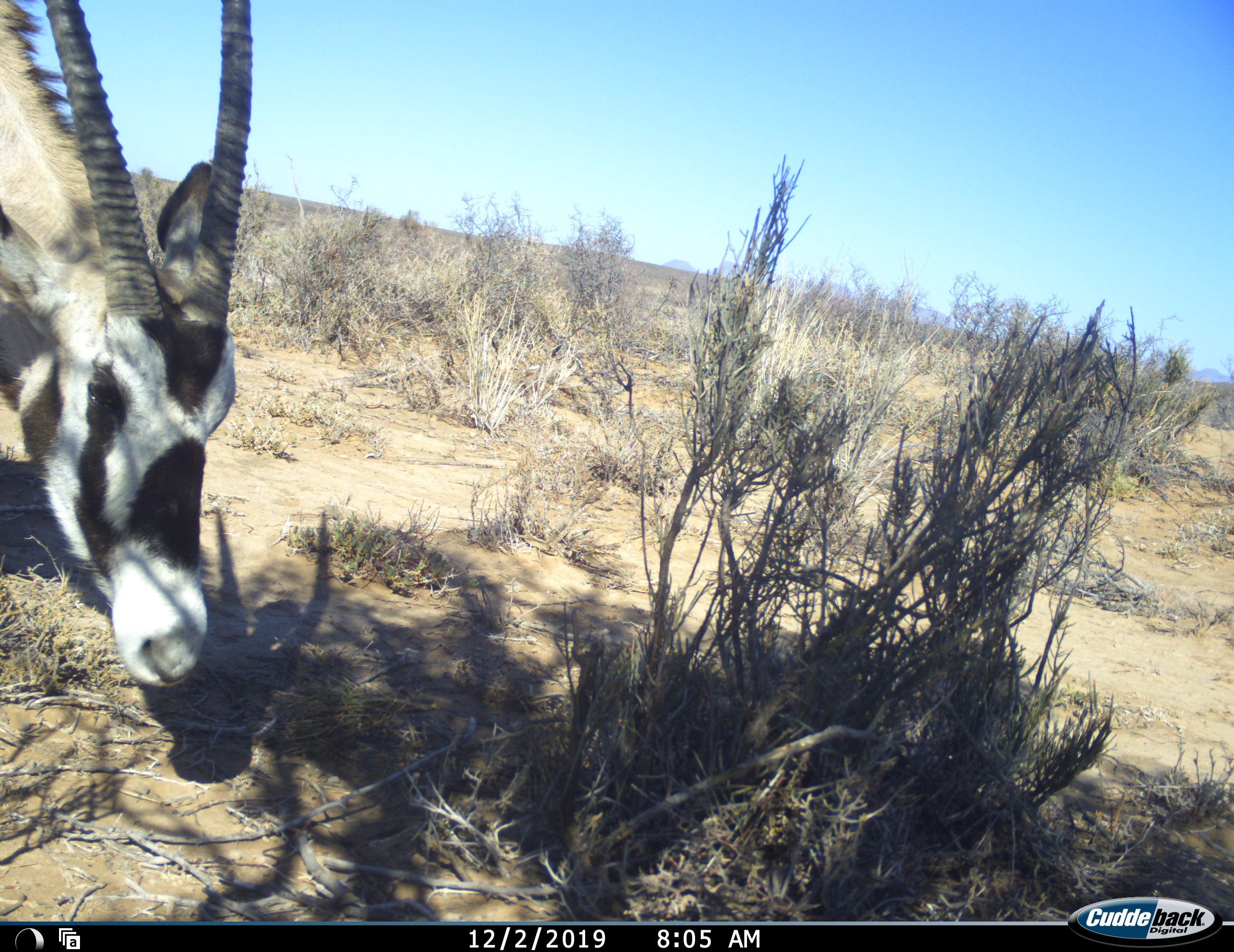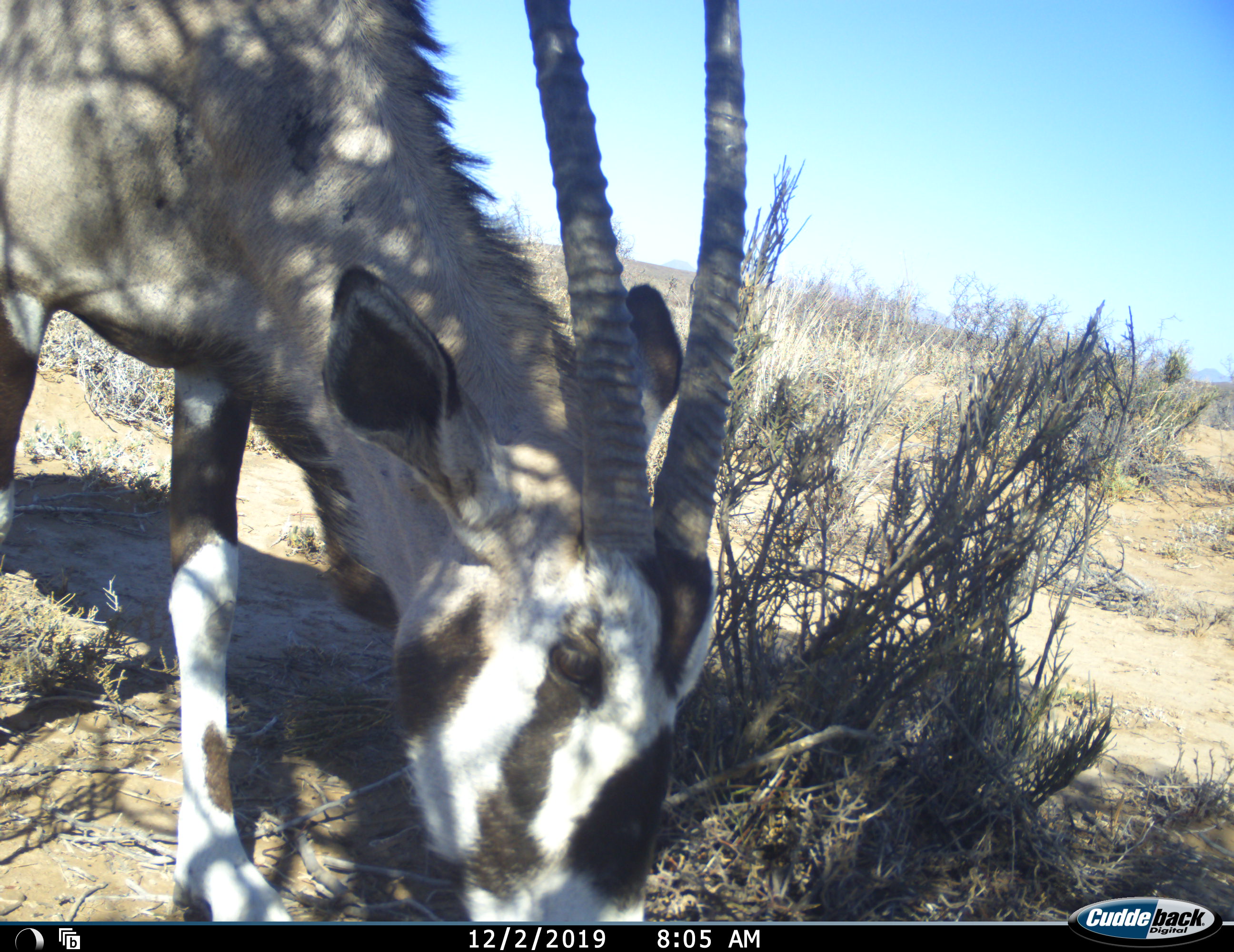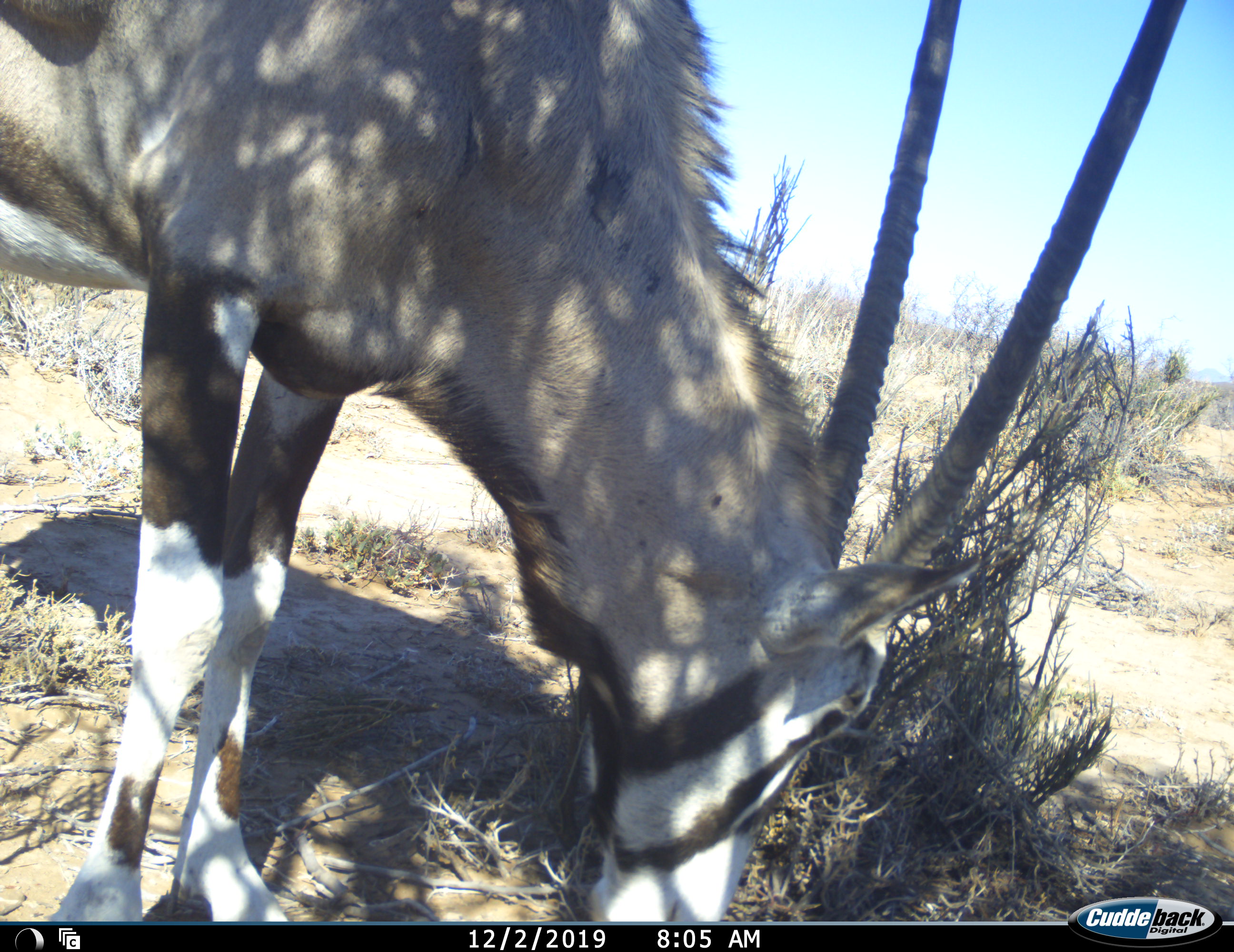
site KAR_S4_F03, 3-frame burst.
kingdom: Animalia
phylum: Chordata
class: Mammalia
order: Artiodactyla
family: Bovidae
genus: Oryx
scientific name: Oryx gazella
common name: gemsbok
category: oryx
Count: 1.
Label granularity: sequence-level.